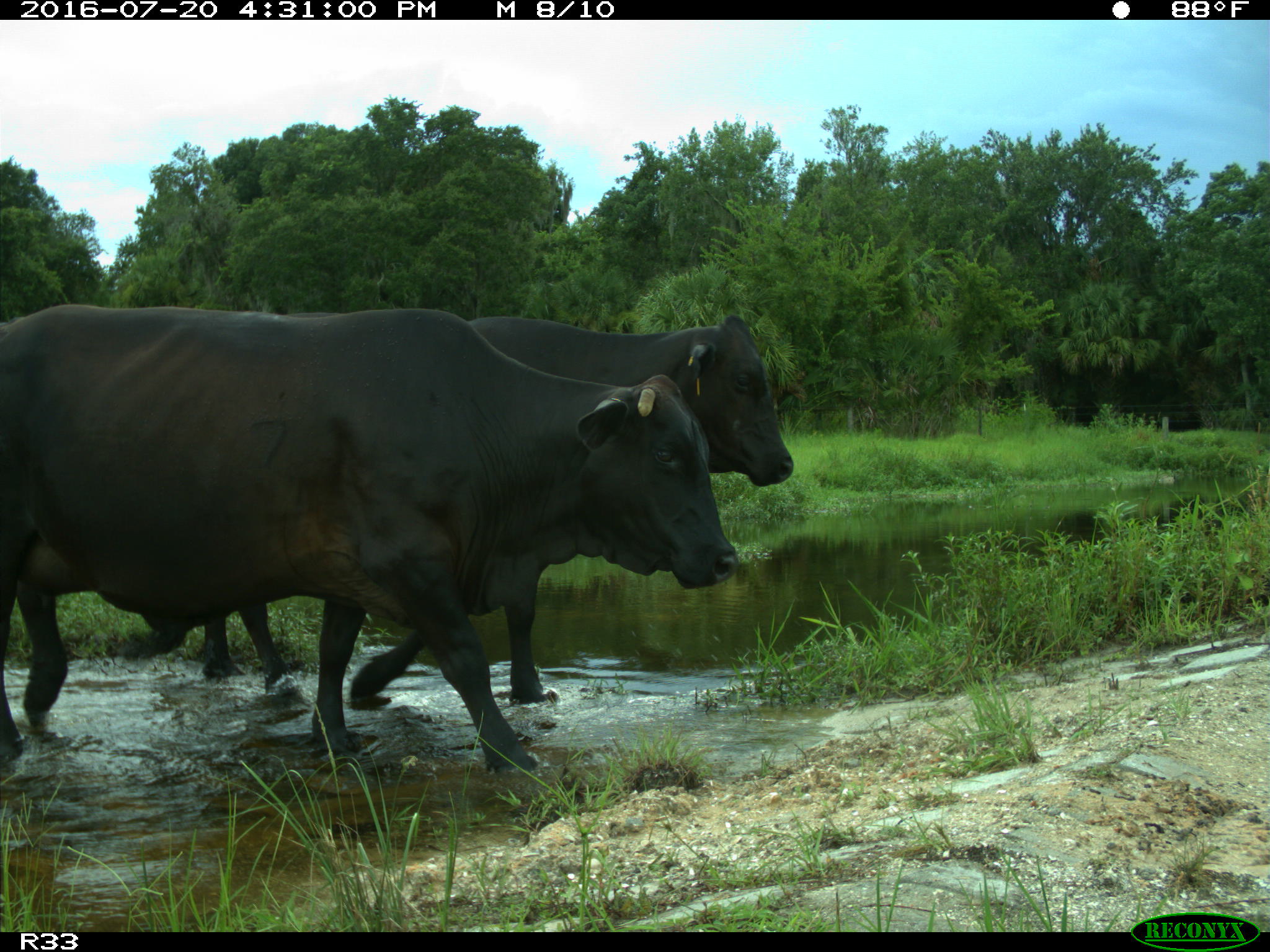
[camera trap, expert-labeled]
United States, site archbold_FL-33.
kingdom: Animalia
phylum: Chordata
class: Mammalia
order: Artiodactyla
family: Bovidae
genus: Bos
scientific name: Bos taurus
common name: domestic cow